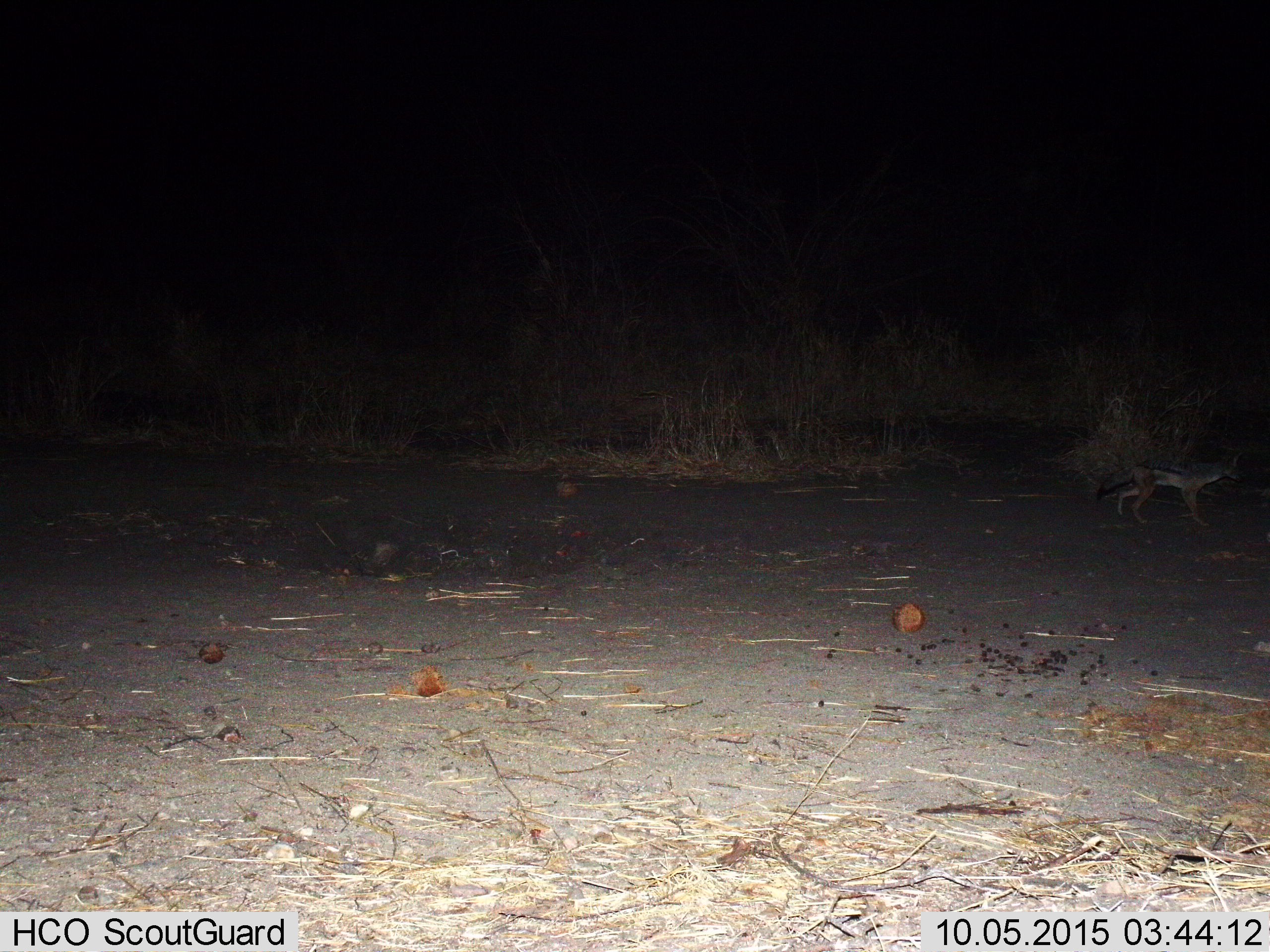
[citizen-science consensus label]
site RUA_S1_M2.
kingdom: Animalia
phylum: Chordata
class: Mammalia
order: Carnivora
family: Canidae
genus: Lupulella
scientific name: Lupulella mesomelas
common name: black-backed jackal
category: jackalblackbacked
Jackalblackbacked (black-backed jackal) (Lupulella mesomelas), count 1. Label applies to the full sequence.